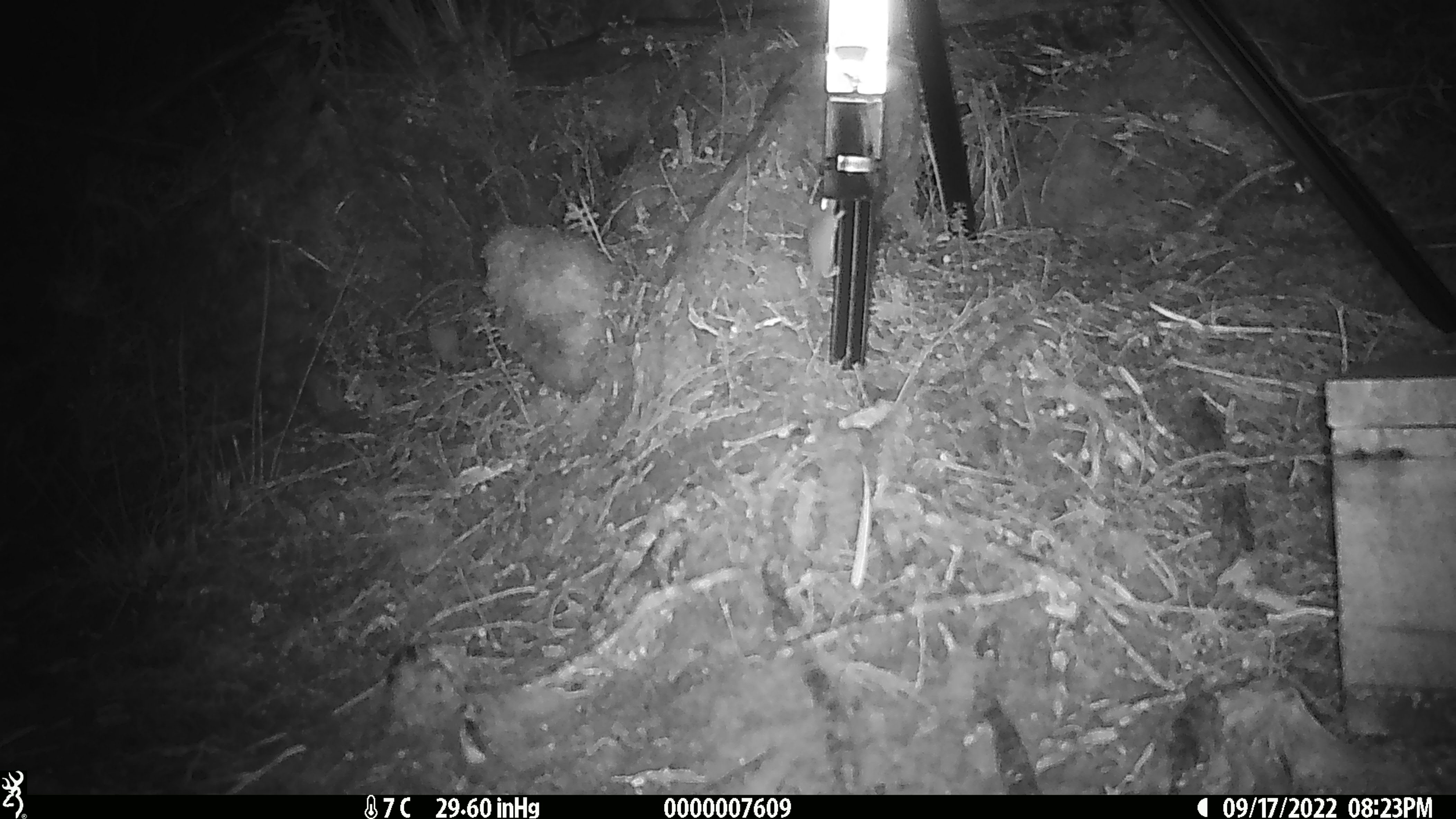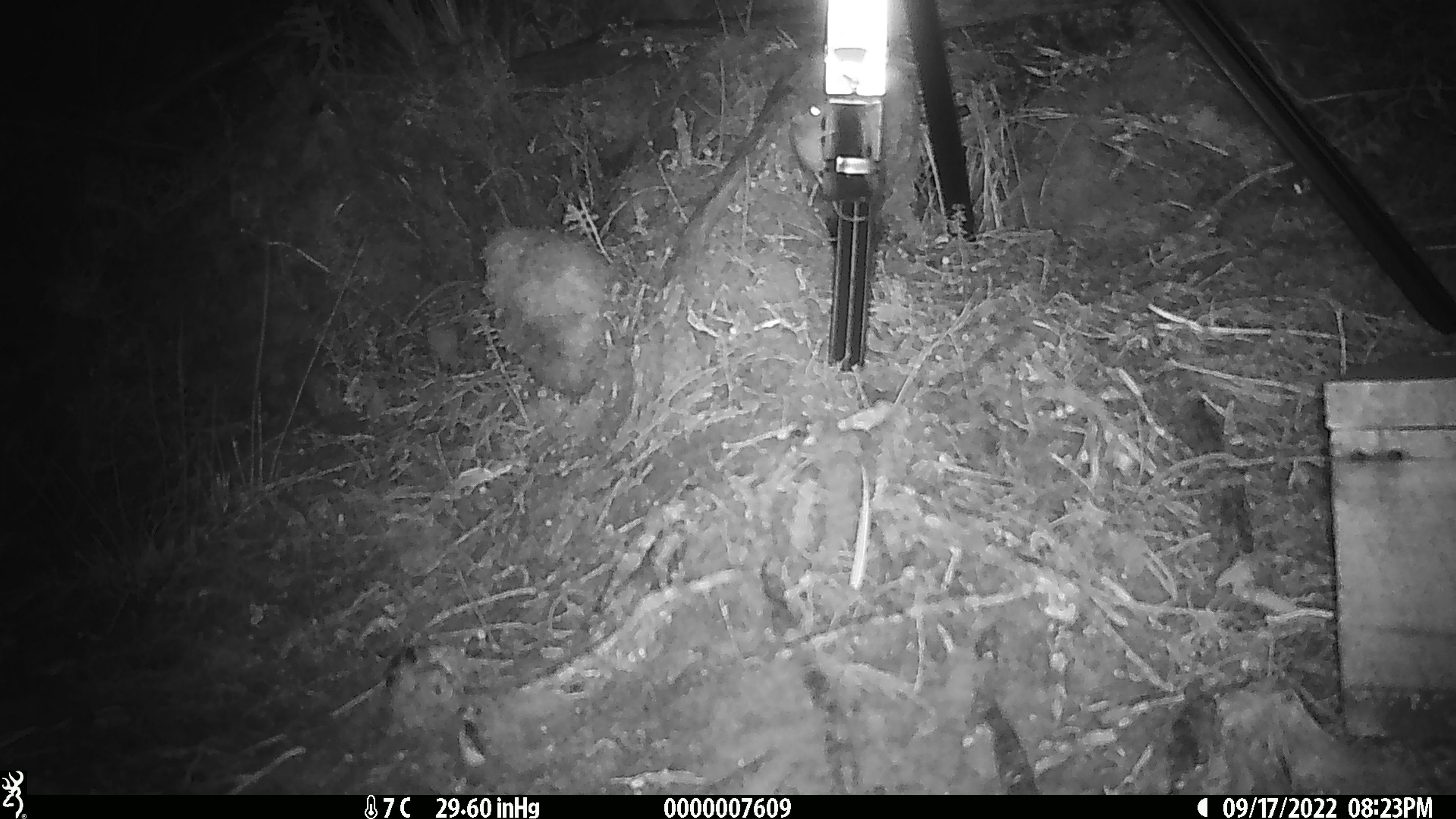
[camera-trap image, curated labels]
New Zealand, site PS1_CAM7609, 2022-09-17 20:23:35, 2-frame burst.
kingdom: Animalia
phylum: Chordata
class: Mammalia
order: Rodentia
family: Muridae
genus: Mus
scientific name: Mus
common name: mouse